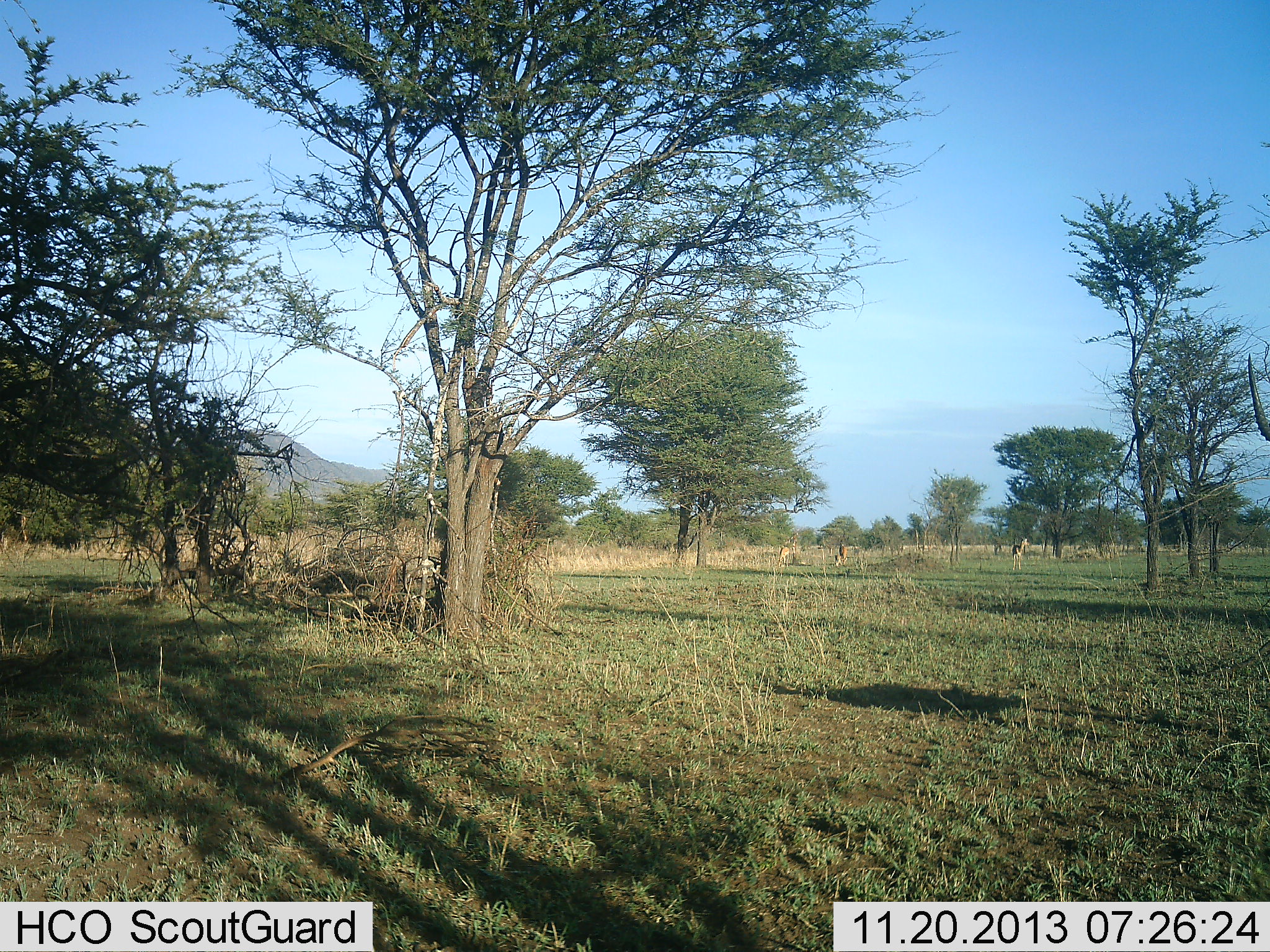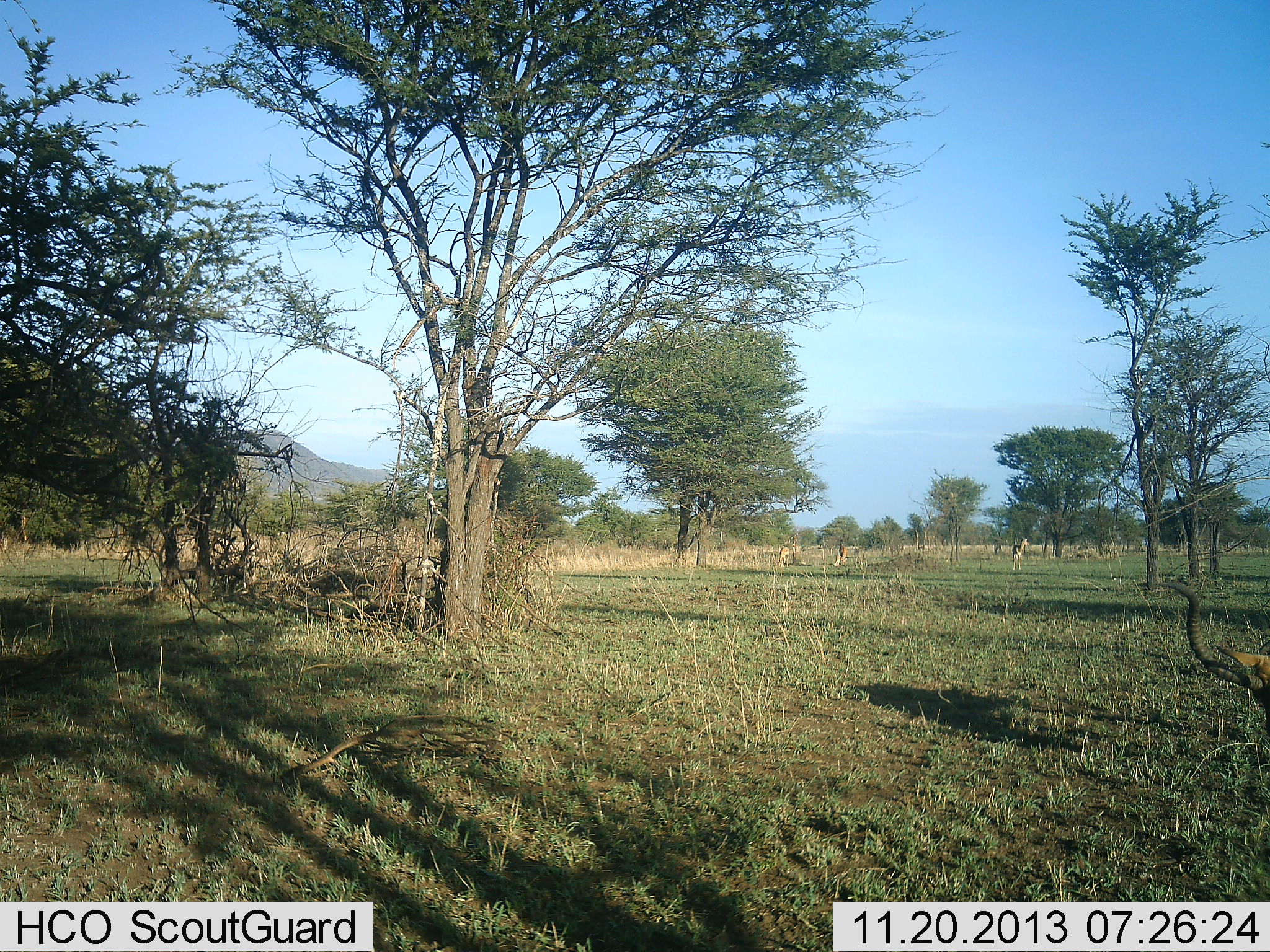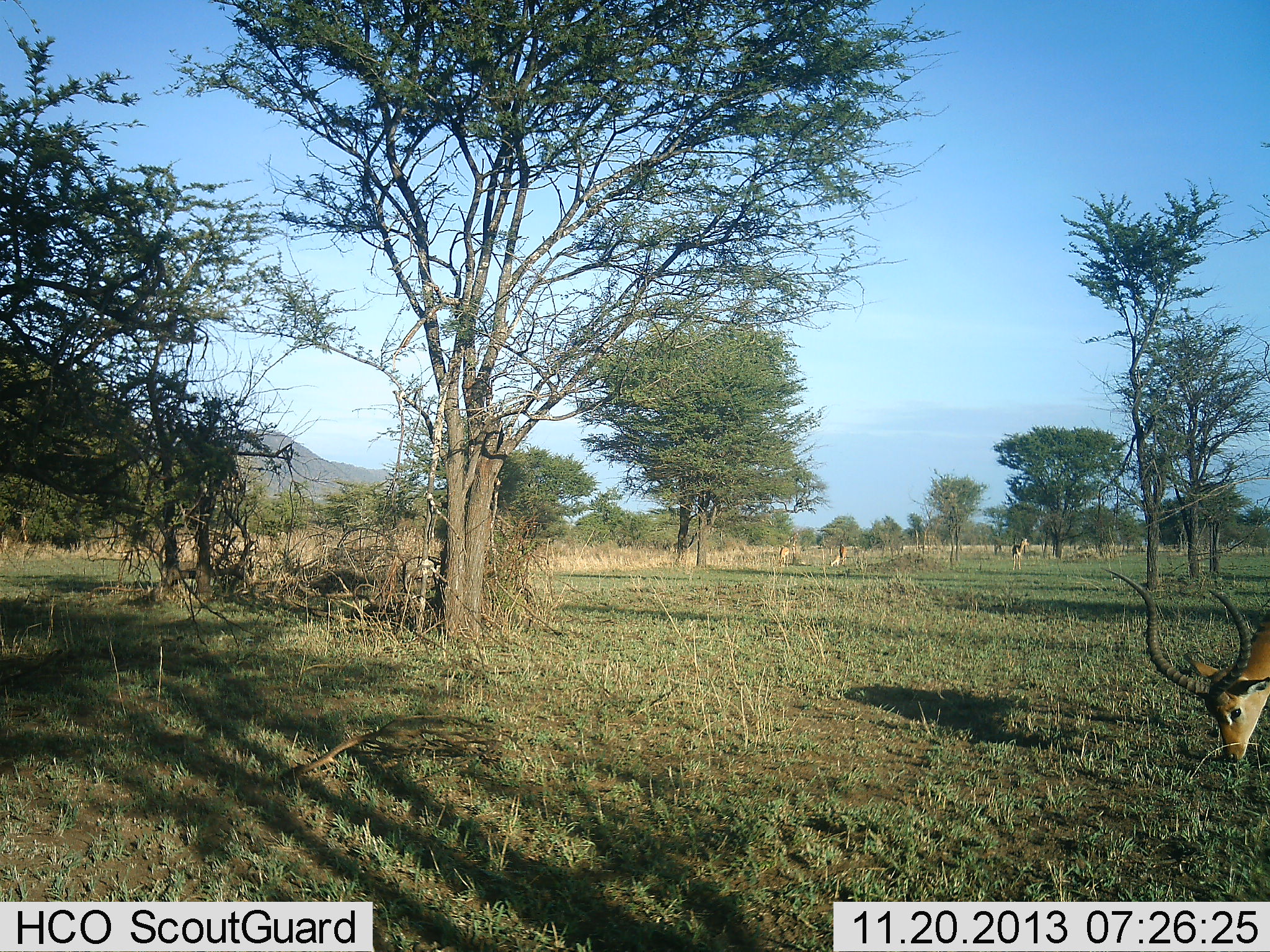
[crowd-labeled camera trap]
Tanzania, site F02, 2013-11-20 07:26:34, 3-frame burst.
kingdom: Animalia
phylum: Chordata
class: Mammalia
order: Artiodactyla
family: Bovidae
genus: Aepyceros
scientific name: Aepyceros melampus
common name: impala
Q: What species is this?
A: Impala (Aepyceros melampus).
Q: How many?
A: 2.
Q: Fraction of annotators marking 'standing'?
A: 20%.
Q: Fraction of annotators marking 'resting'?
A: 0%.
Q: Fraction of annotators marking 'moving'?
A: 20%.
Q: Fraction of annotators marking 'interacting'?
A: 0%.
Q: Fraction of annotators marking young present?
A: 0%.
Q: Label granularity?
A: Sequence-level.